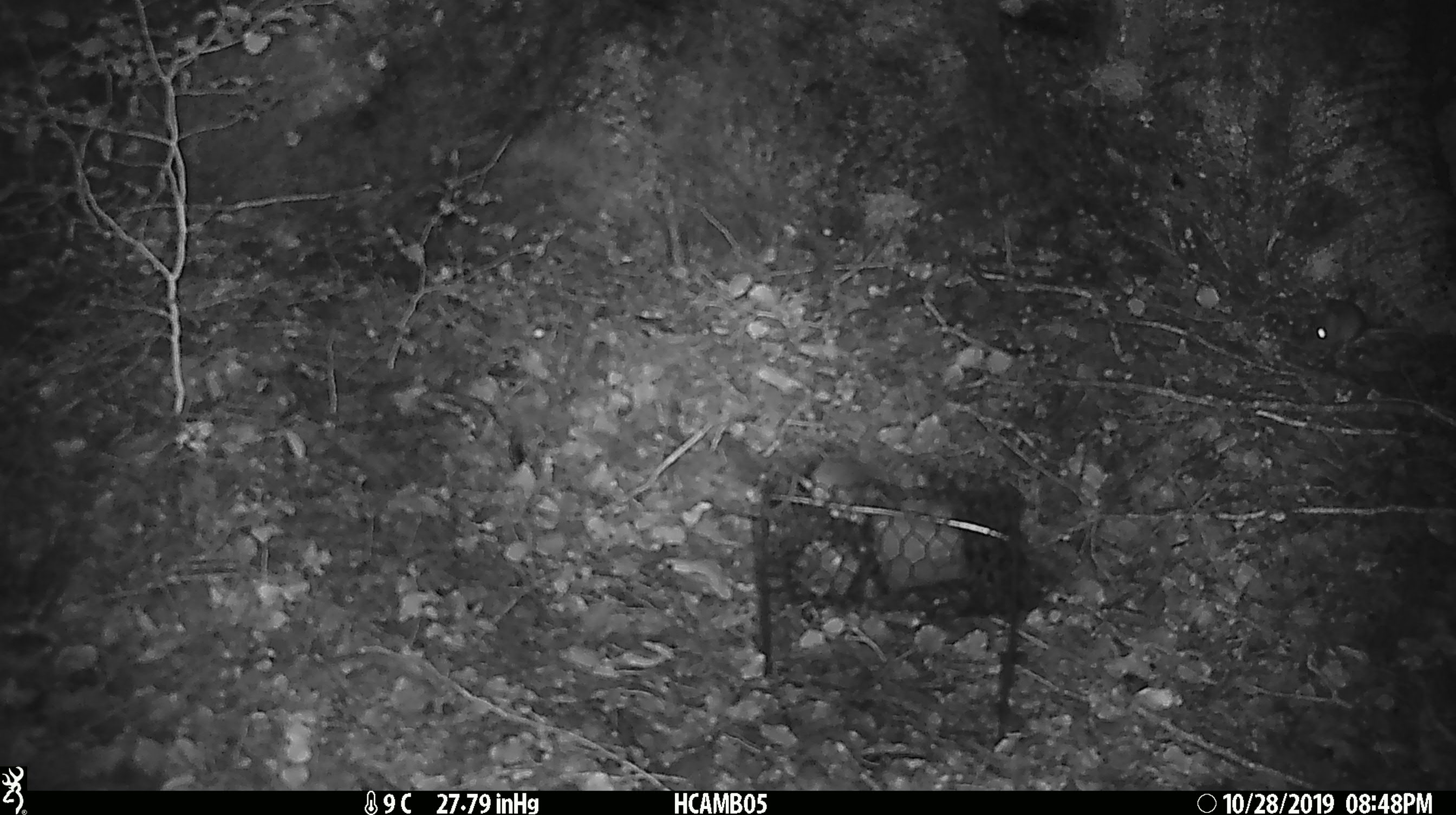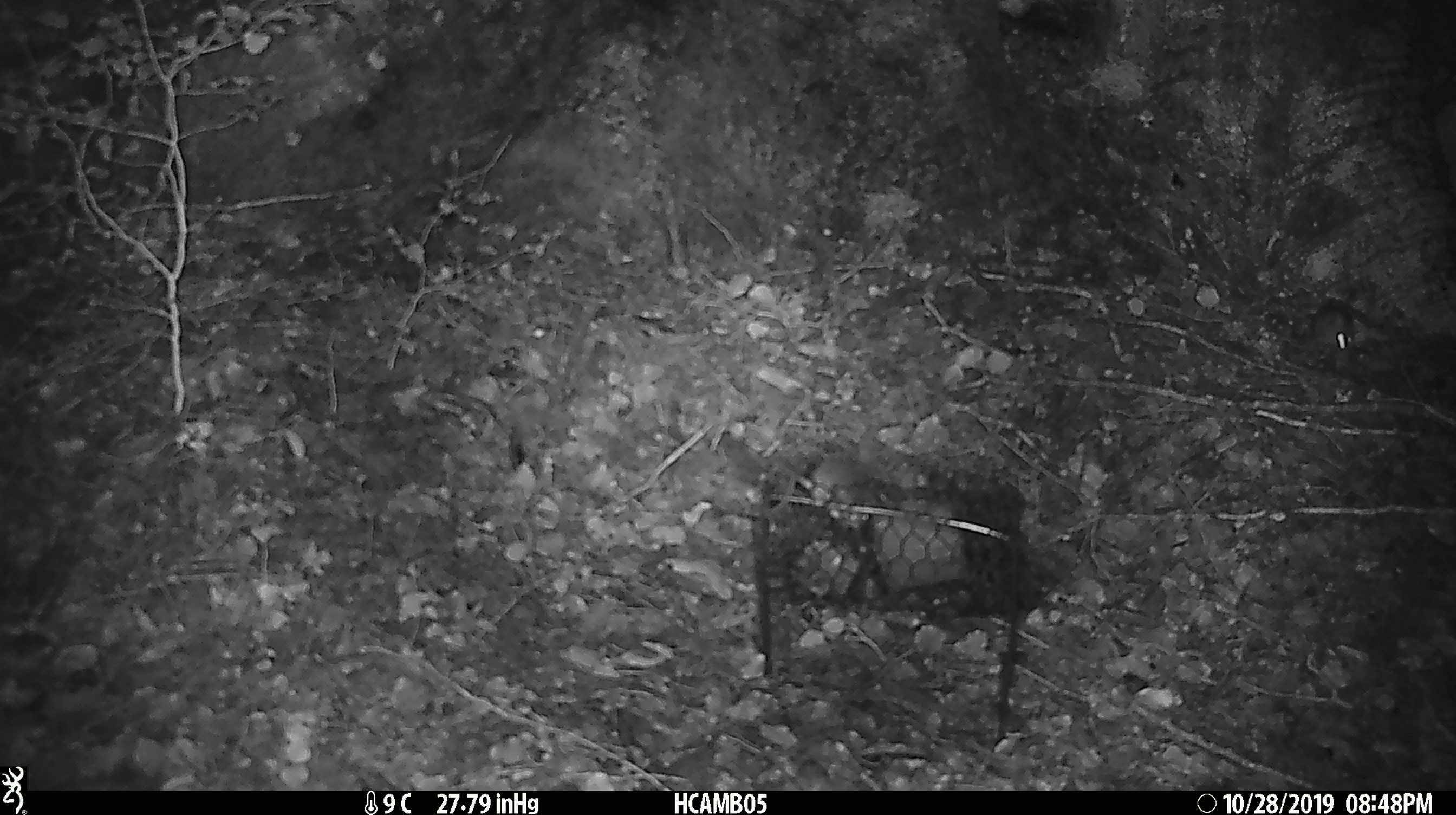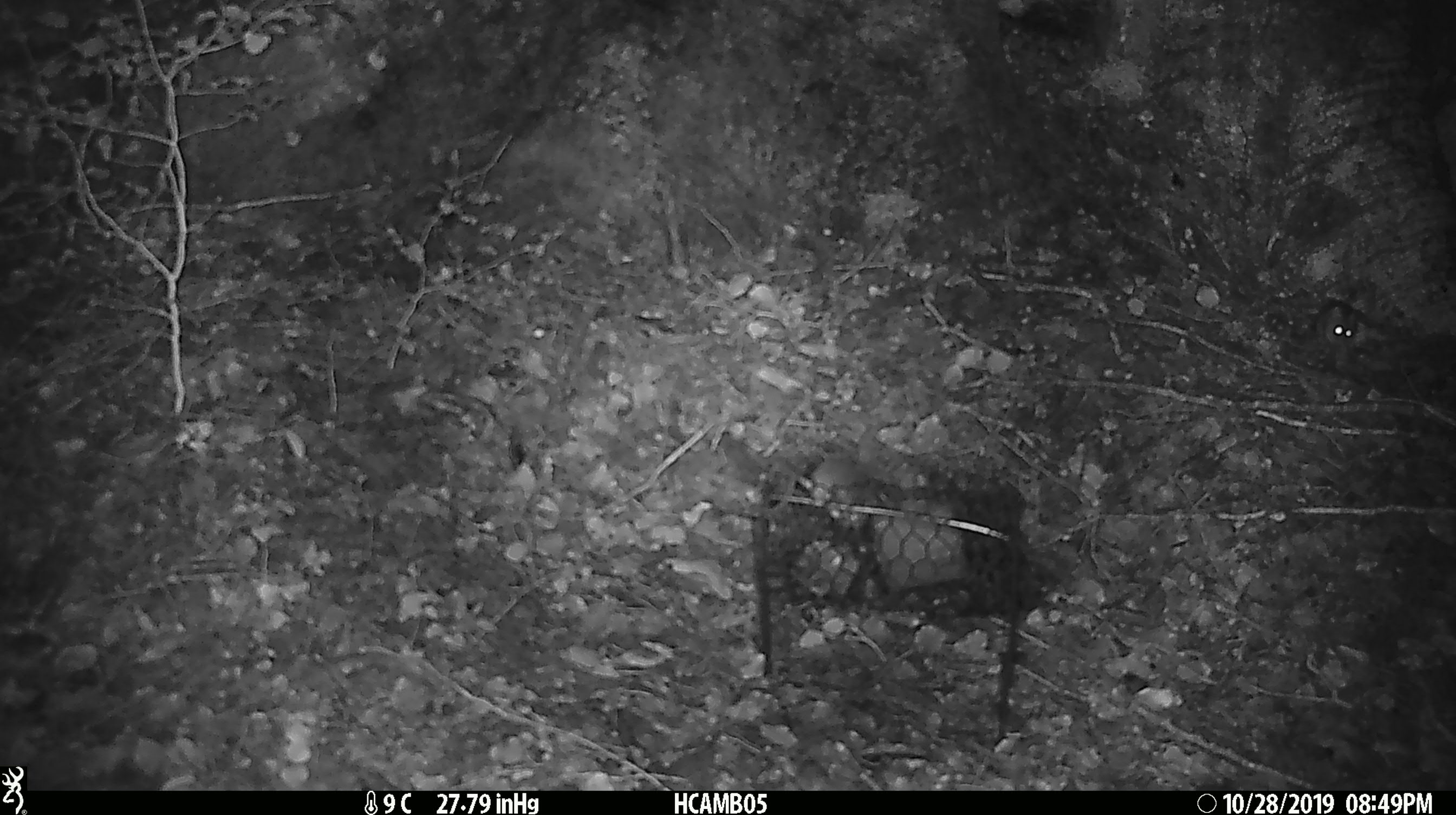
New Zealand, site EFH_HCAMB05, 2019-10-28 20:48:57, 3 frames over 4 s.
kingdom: Animalia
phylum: Chordata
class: Mammalia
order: Rodentia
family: Muridae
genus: Mus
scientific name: Mus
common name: mouse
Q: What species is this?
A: Mouse (Mus).